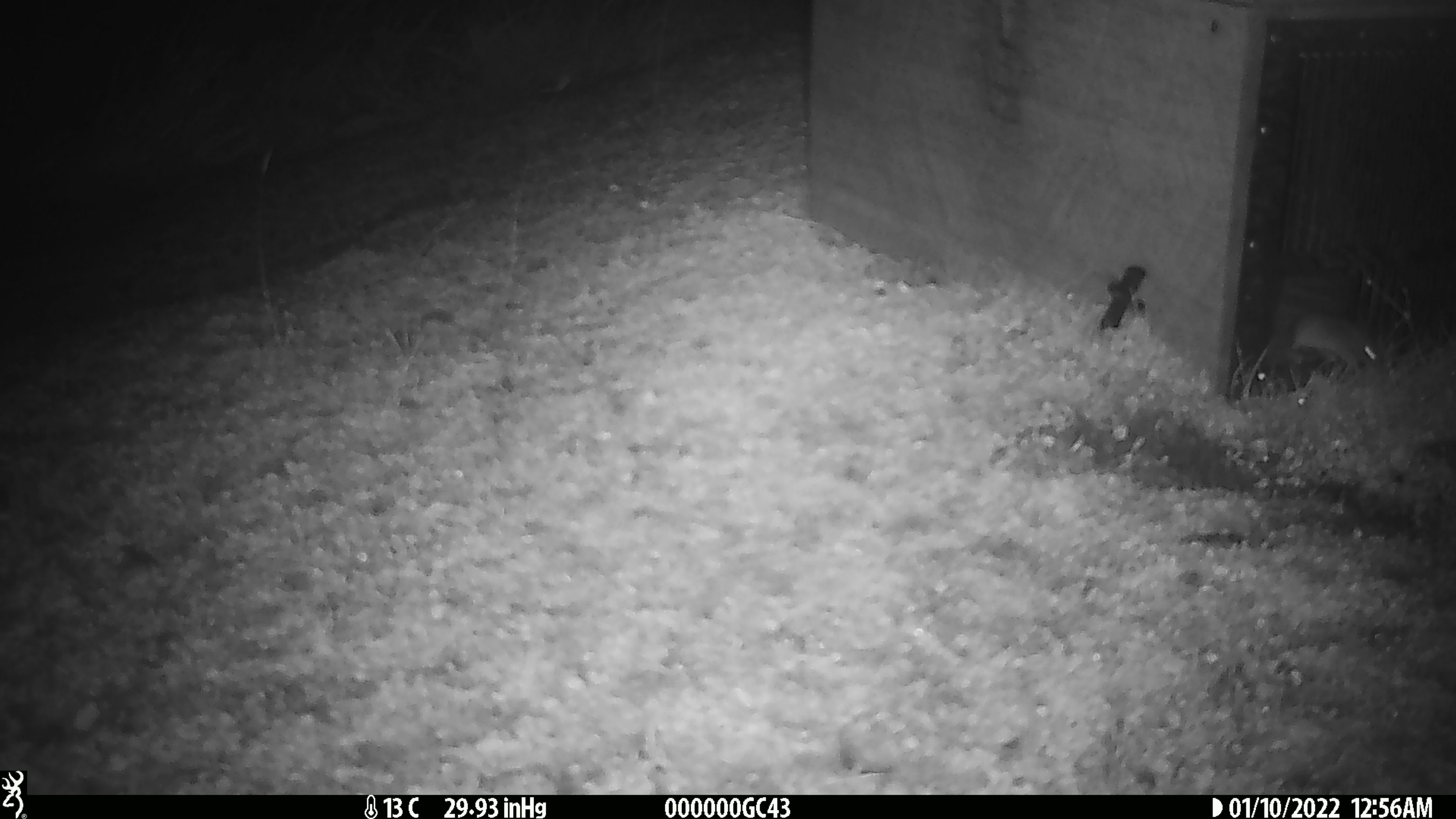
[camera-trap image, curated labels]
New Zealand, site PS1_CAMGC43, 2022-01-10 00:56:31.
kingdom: Animalia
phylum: Chordata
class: Mammalia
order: Rodentia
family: Muridae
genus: Mus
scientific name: Mus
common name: mouse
Mouse (Mus).